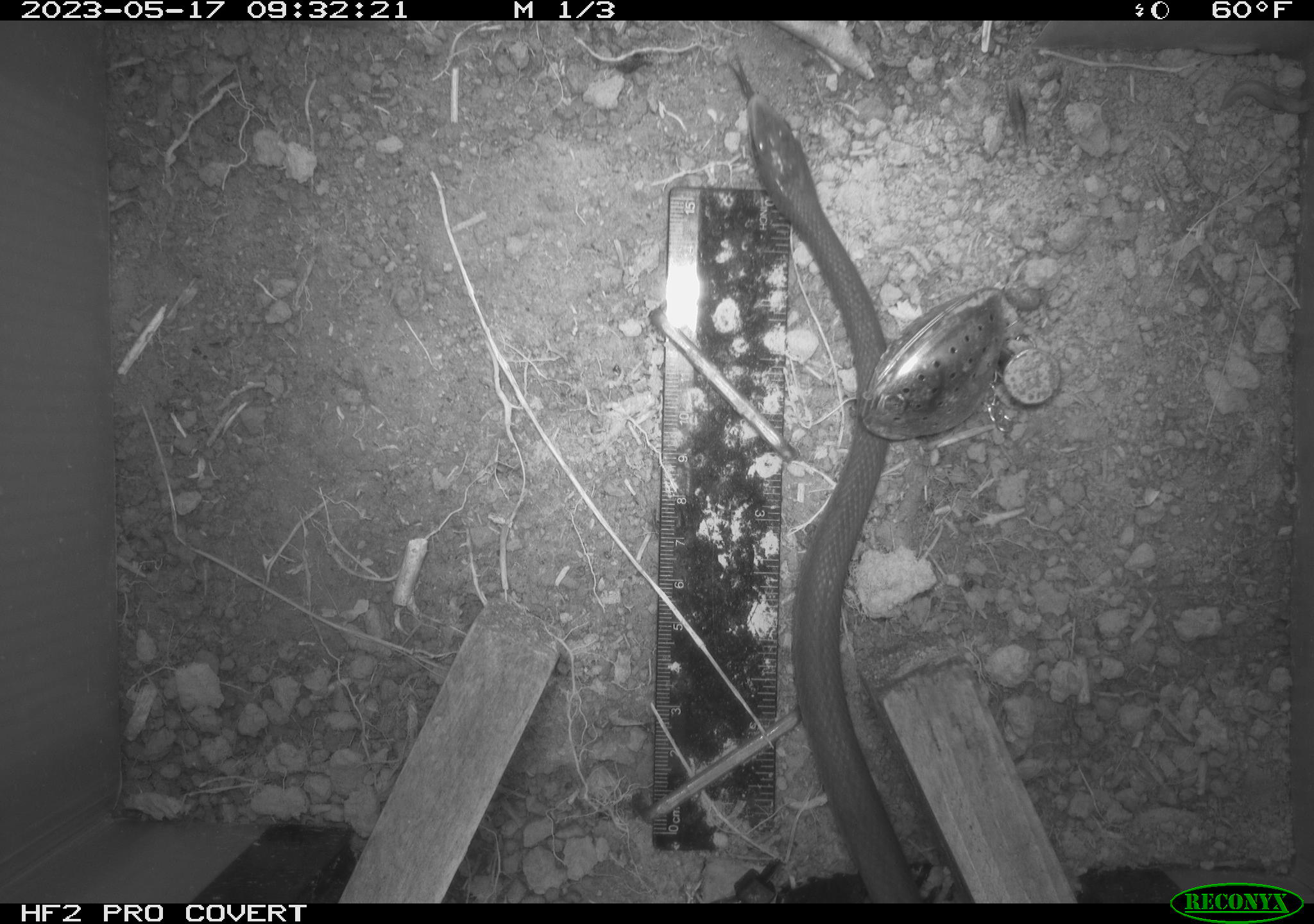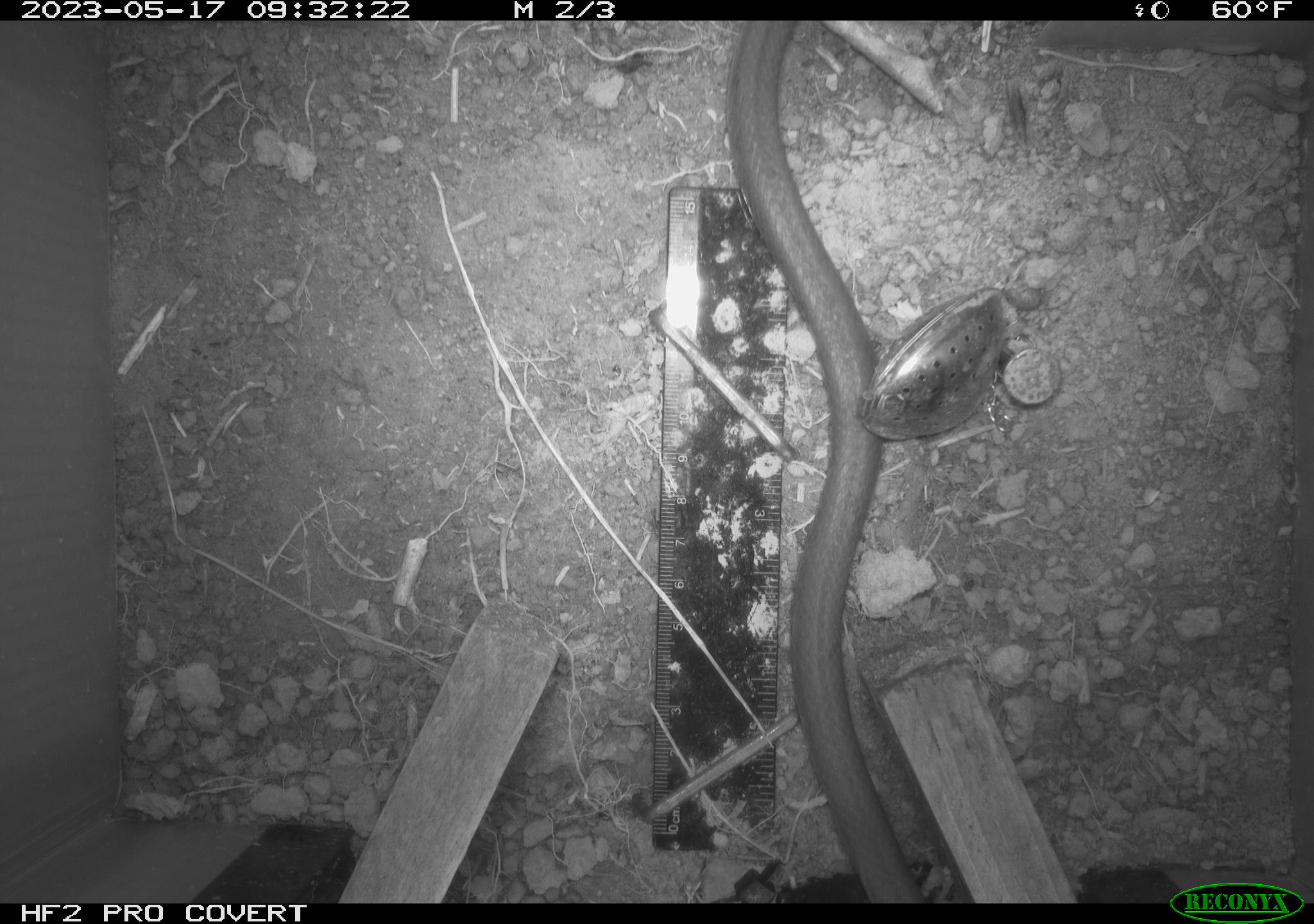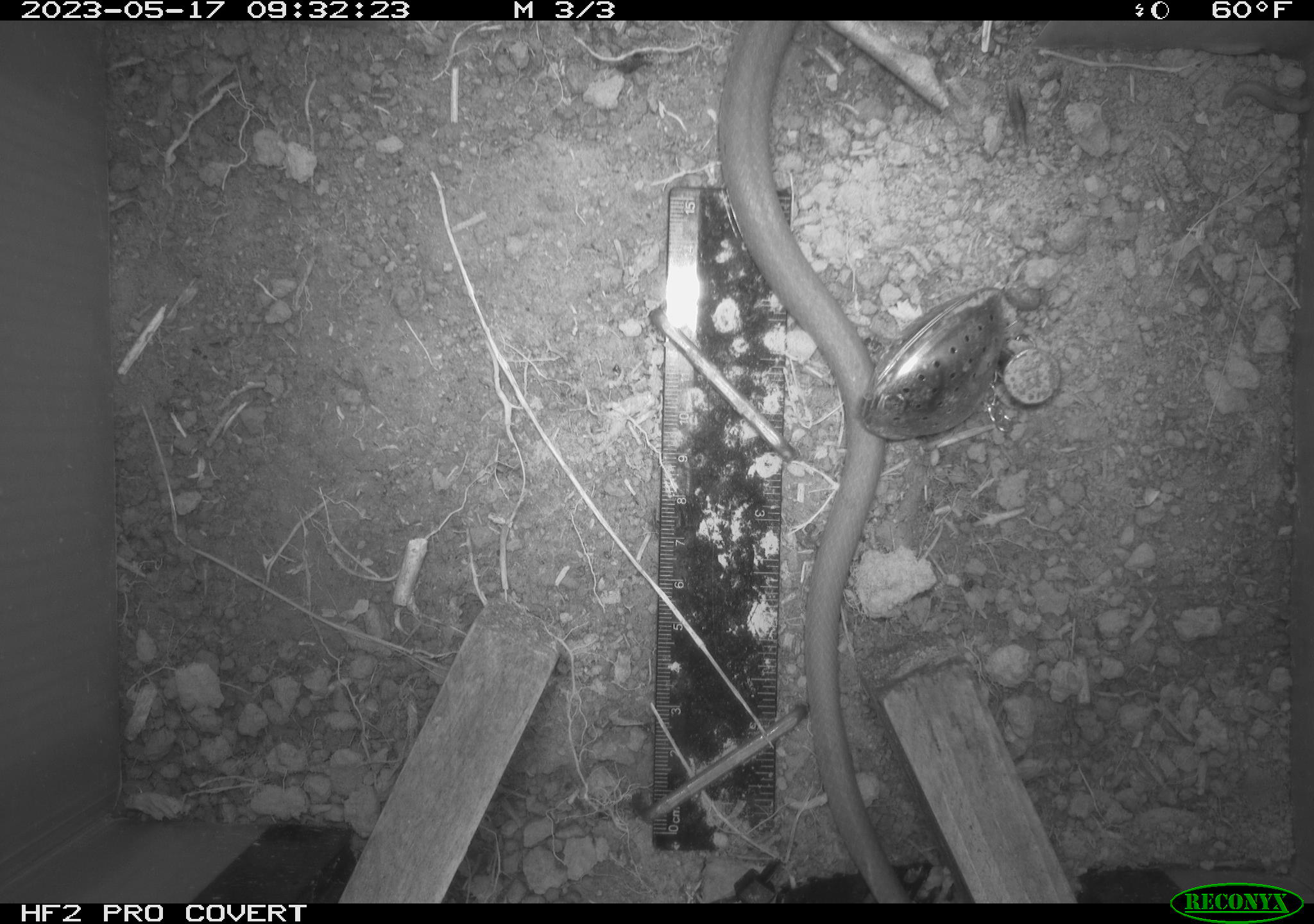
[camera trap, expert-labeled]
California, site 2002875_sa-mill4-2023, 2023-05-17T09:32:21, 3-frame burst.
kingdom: Animalia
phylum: Chordata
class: Reptilia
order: Squamata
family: Colubridae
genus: Coluber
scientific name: Coluber constrictor mormon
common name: western yellow-bellied racer